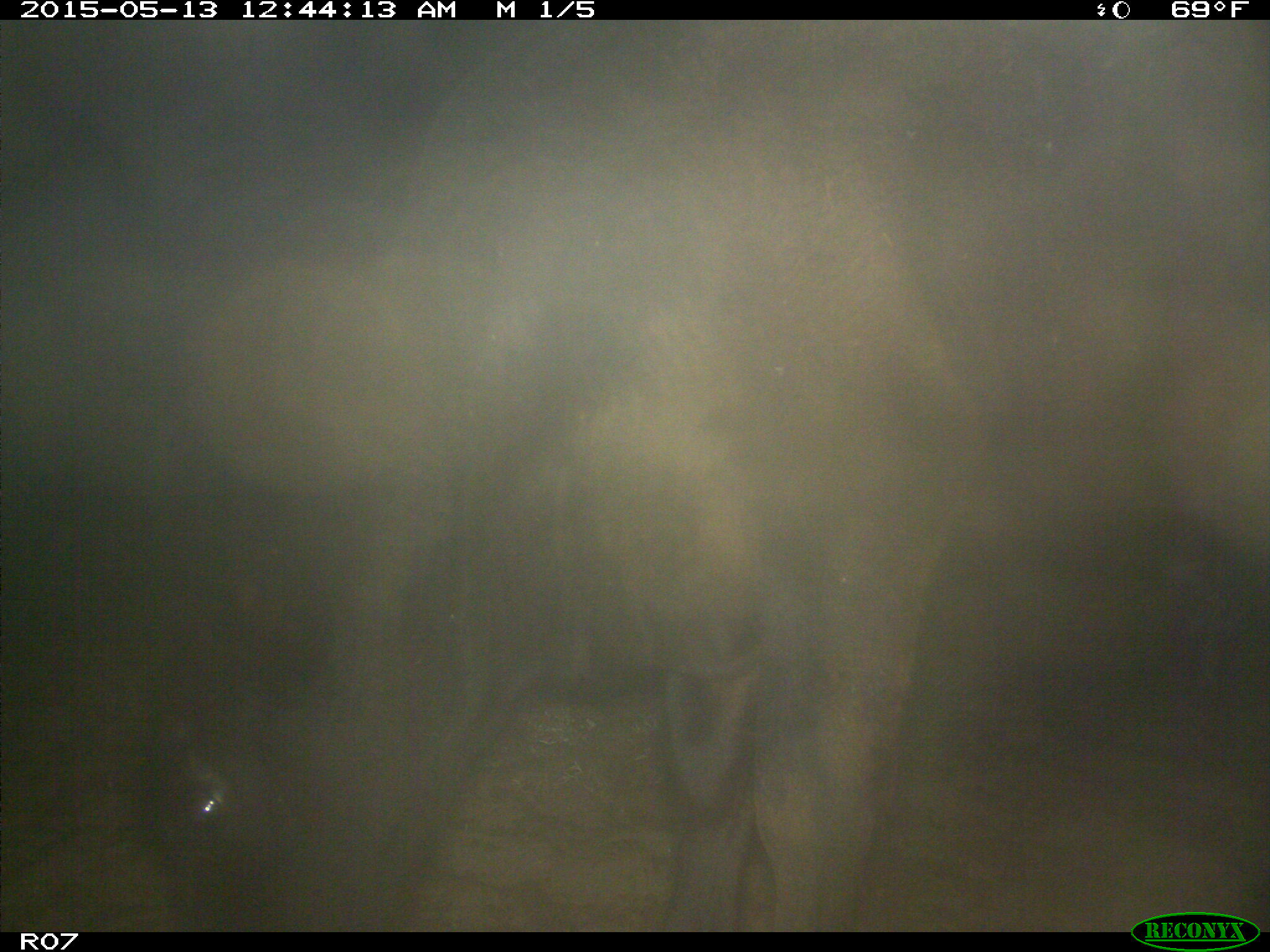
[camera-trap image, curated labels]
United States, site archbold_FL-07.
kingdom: Animalia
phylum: Chordata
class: Mammalia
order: Artiodactyla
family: Bovidae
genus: Bos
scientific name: Bos taurus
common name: domestic cow